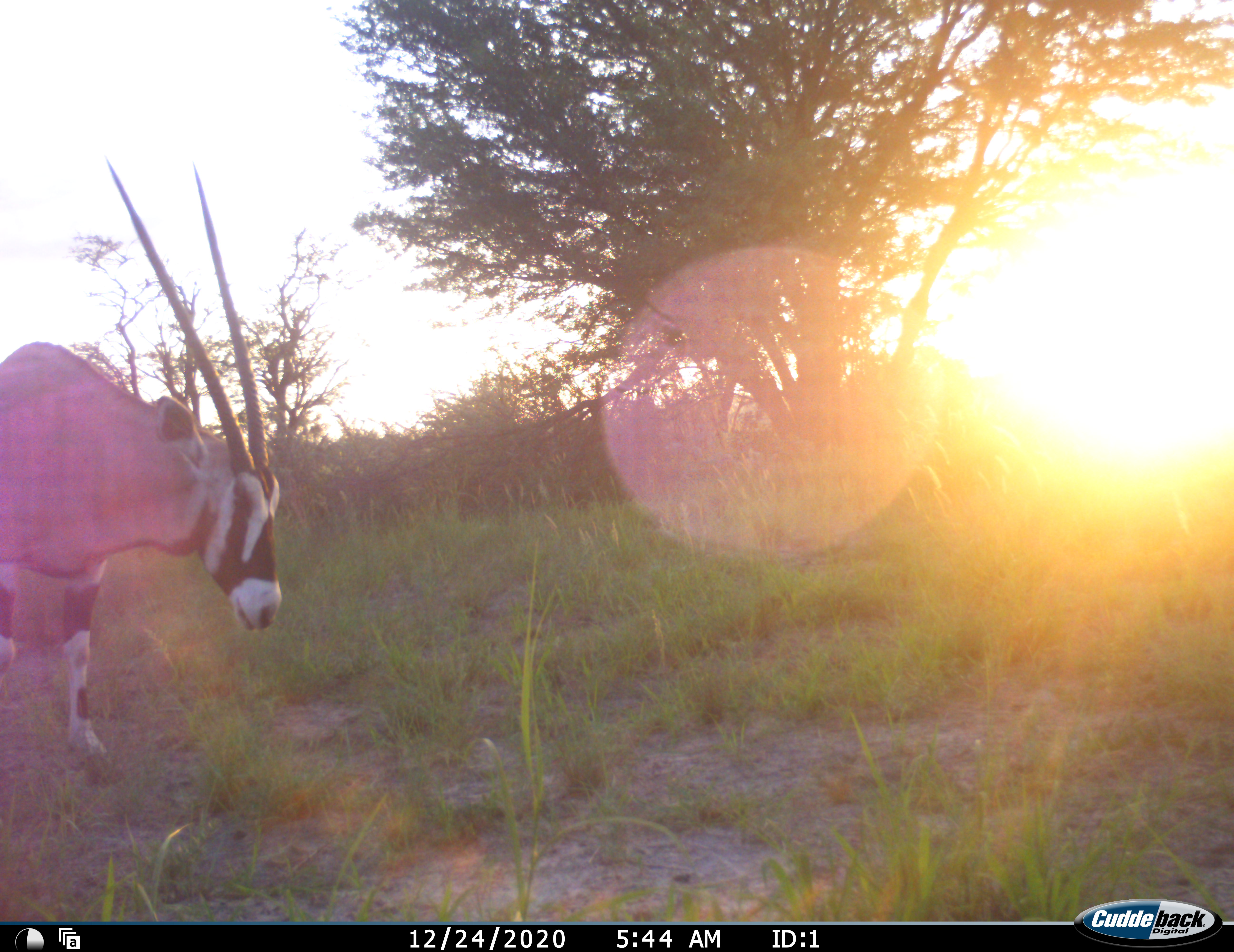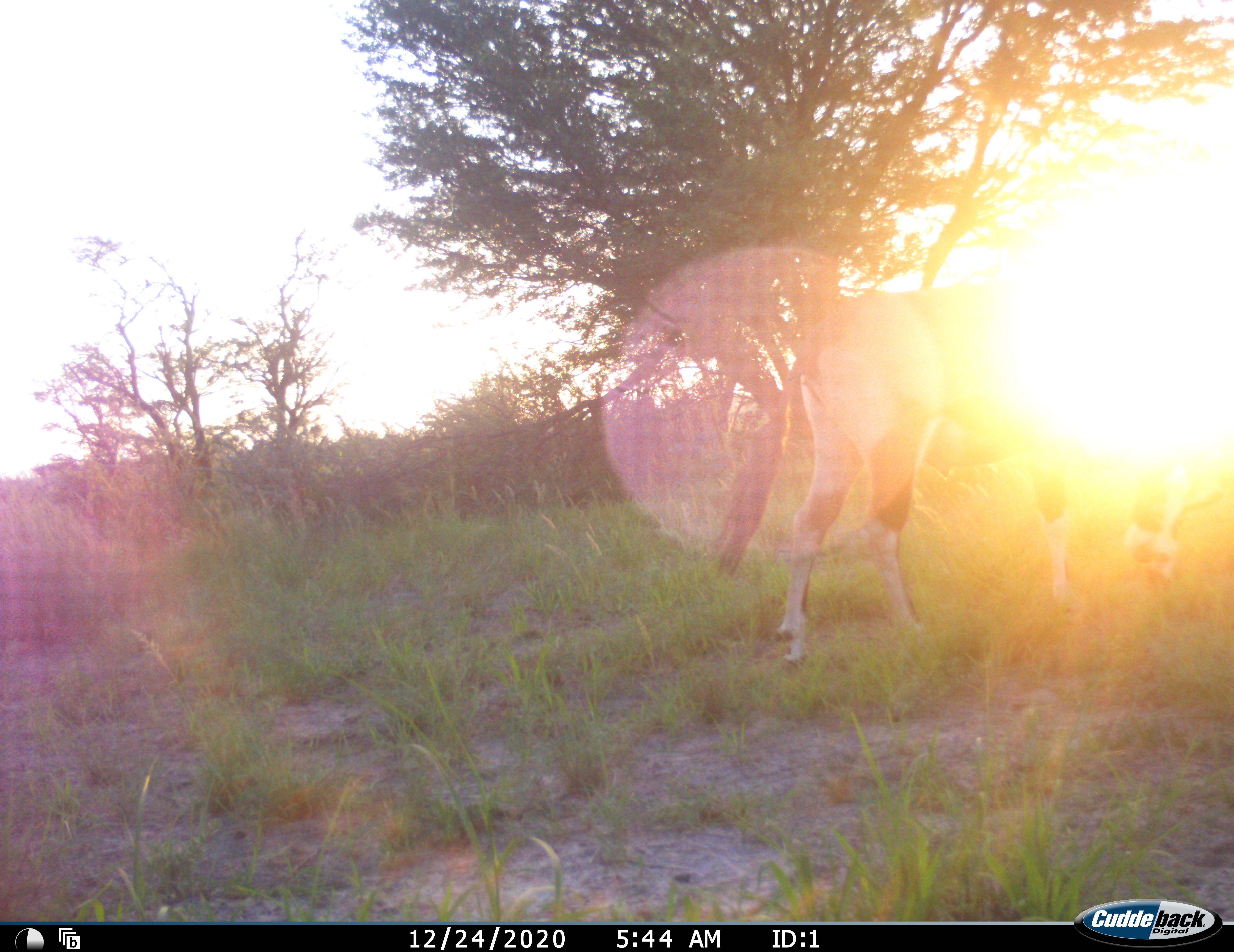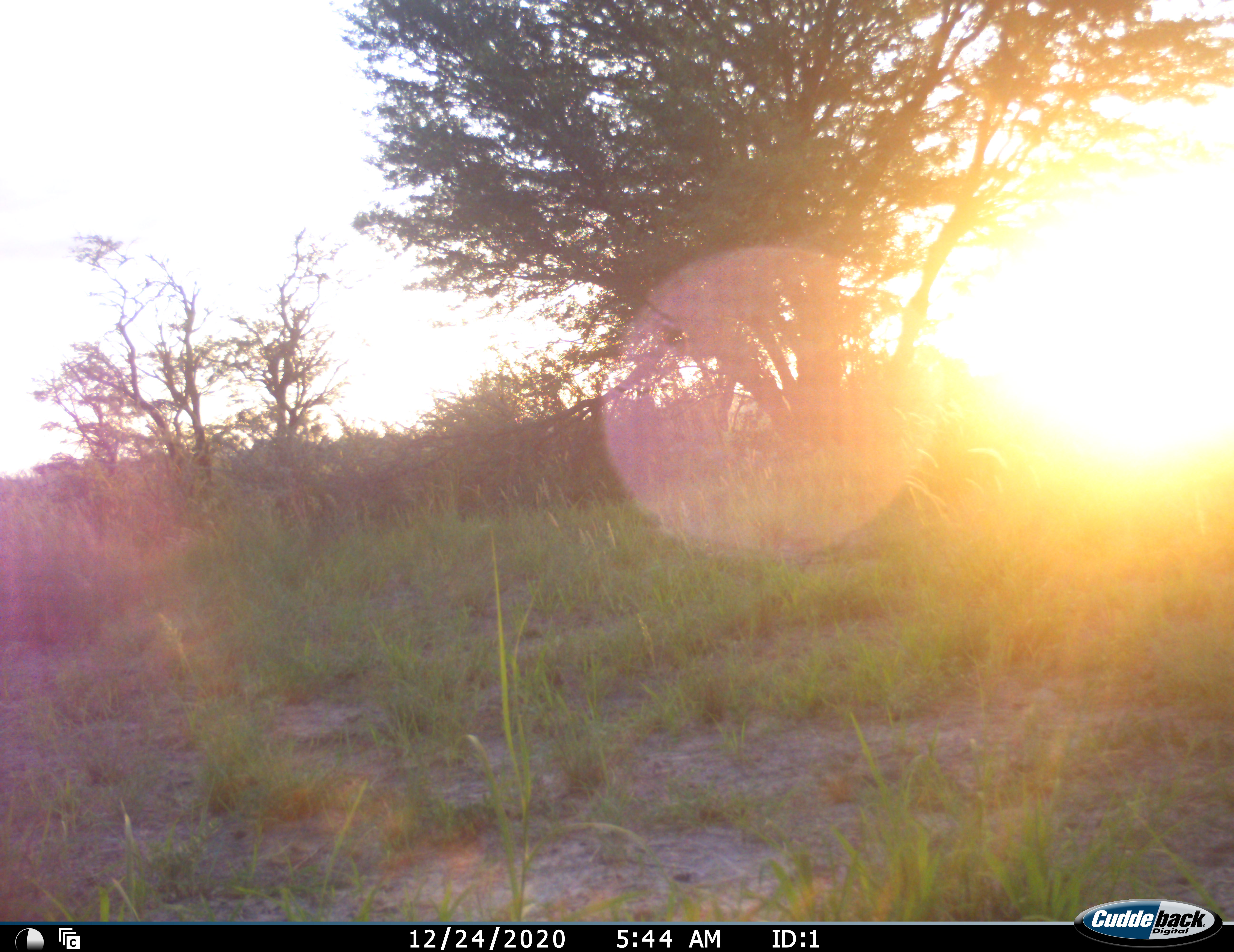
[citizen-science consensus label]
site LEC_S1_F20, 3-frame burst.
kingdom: Animalia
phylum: Chordata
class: Mammalia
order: Artiodactyla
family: Bovidae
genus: Oryx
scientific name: Oryx gazella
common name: gemsbok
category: oryx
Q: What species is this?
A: Oryx (gemsbok) (Oryx gazella).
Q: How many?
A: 1.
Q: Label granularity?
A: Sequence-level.